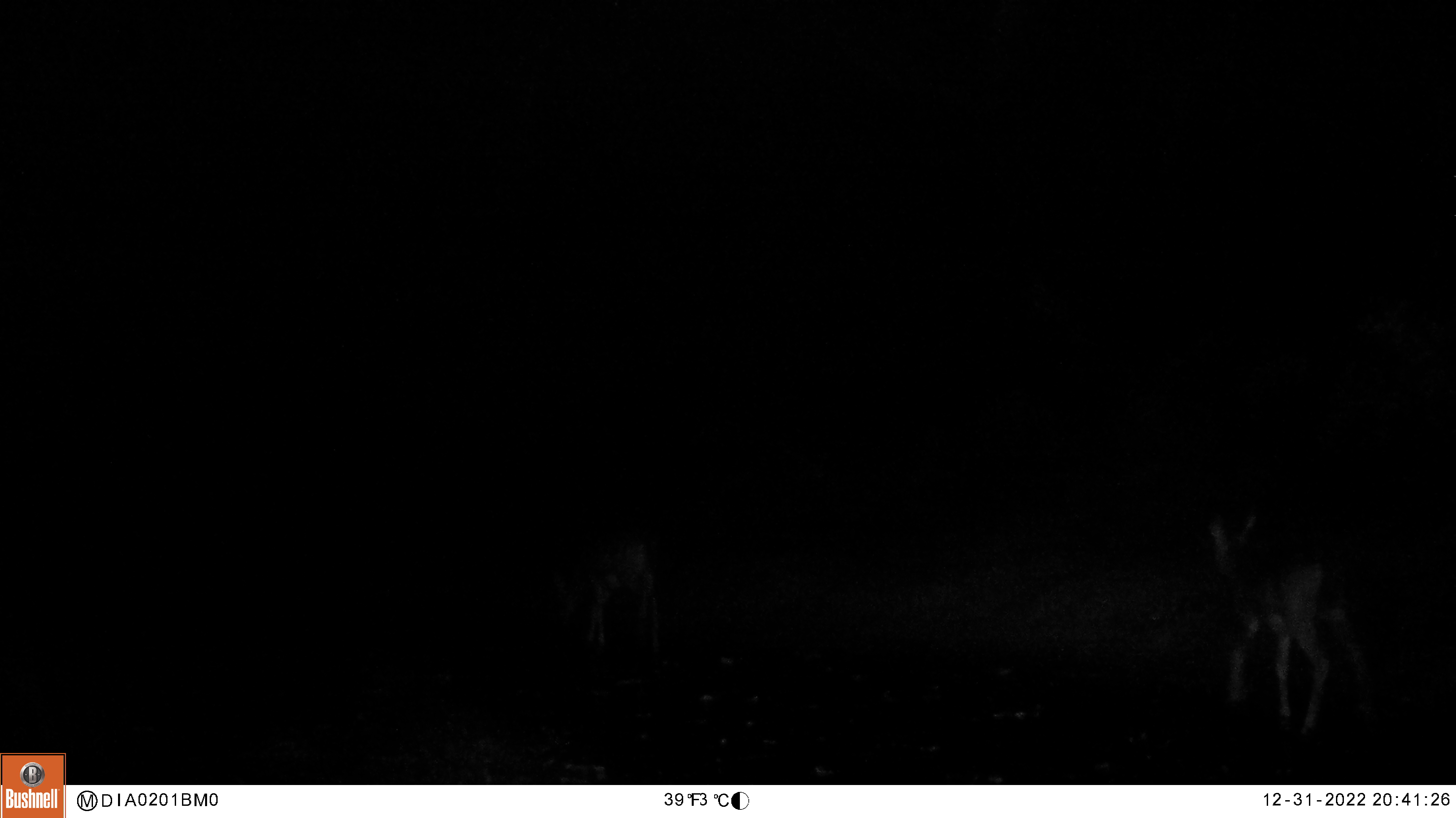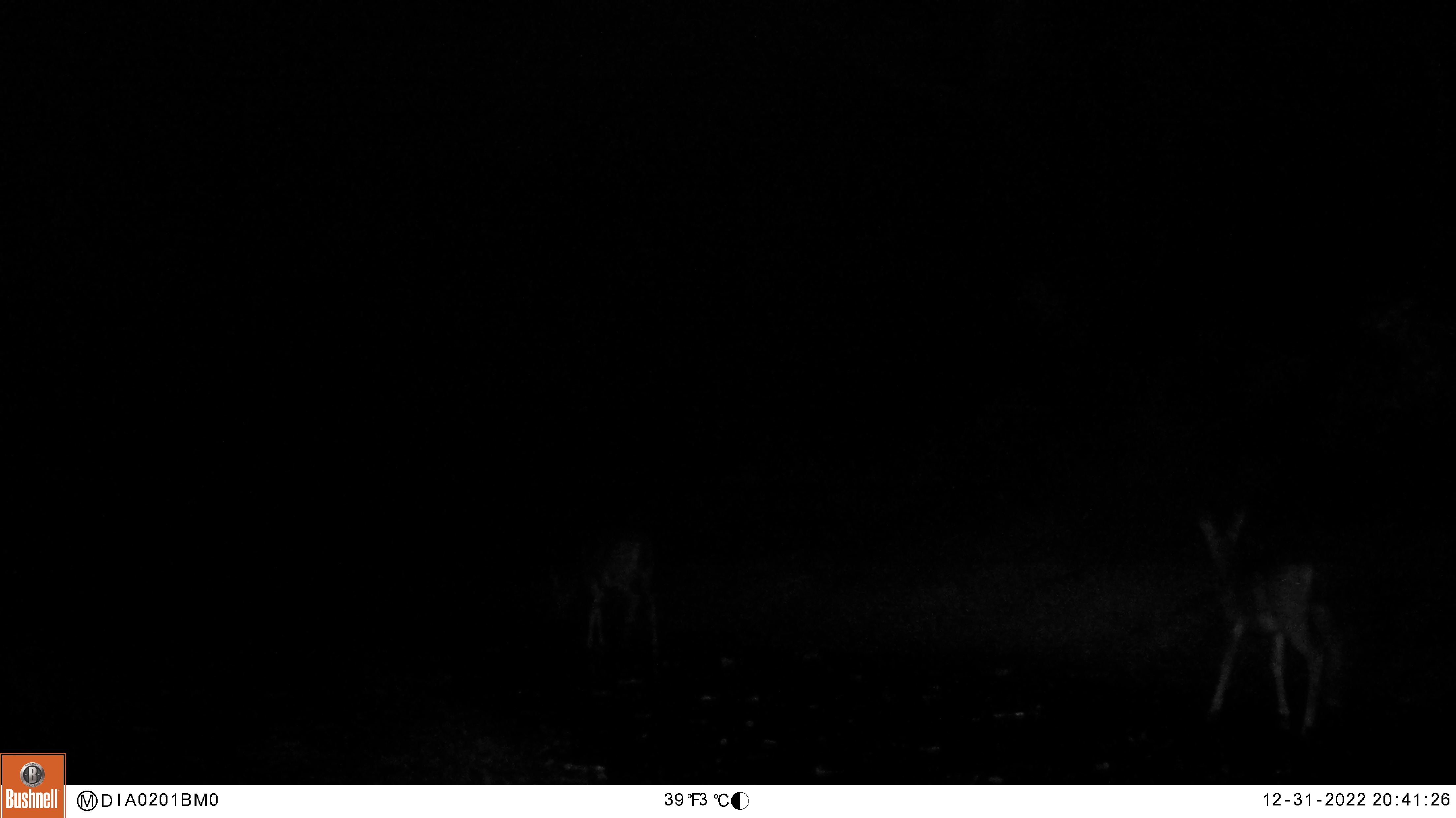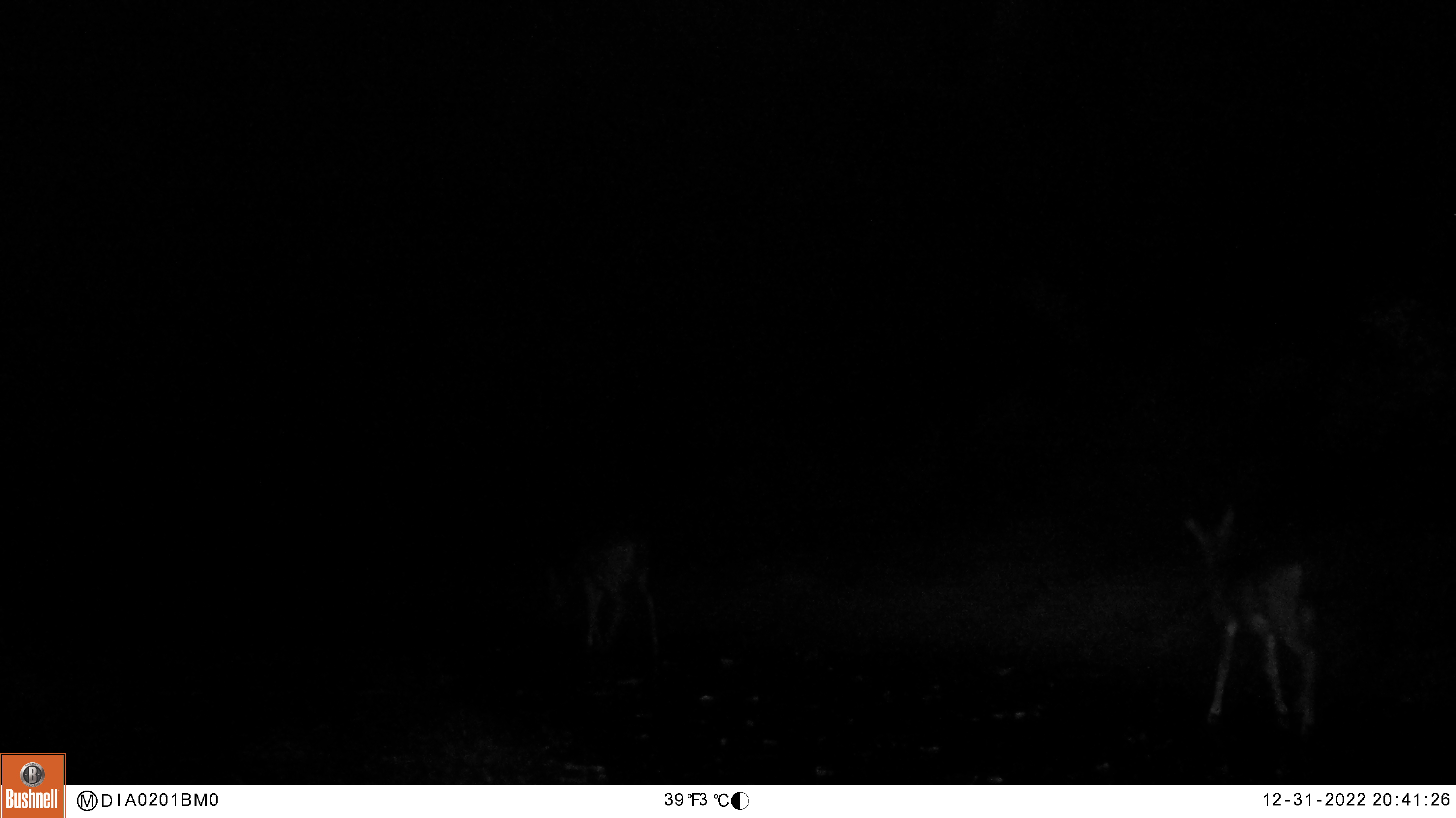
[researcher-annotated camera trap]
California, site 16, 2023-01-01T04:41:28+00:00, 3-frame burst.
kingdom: Animalia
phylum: Chordata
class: Mammalia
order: Artiodactyla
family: Cervidae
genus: Odocoileus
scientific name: Odocoileus hemionus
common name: mule deer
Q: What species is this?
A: Mule deer (Odocoileus hemionus).